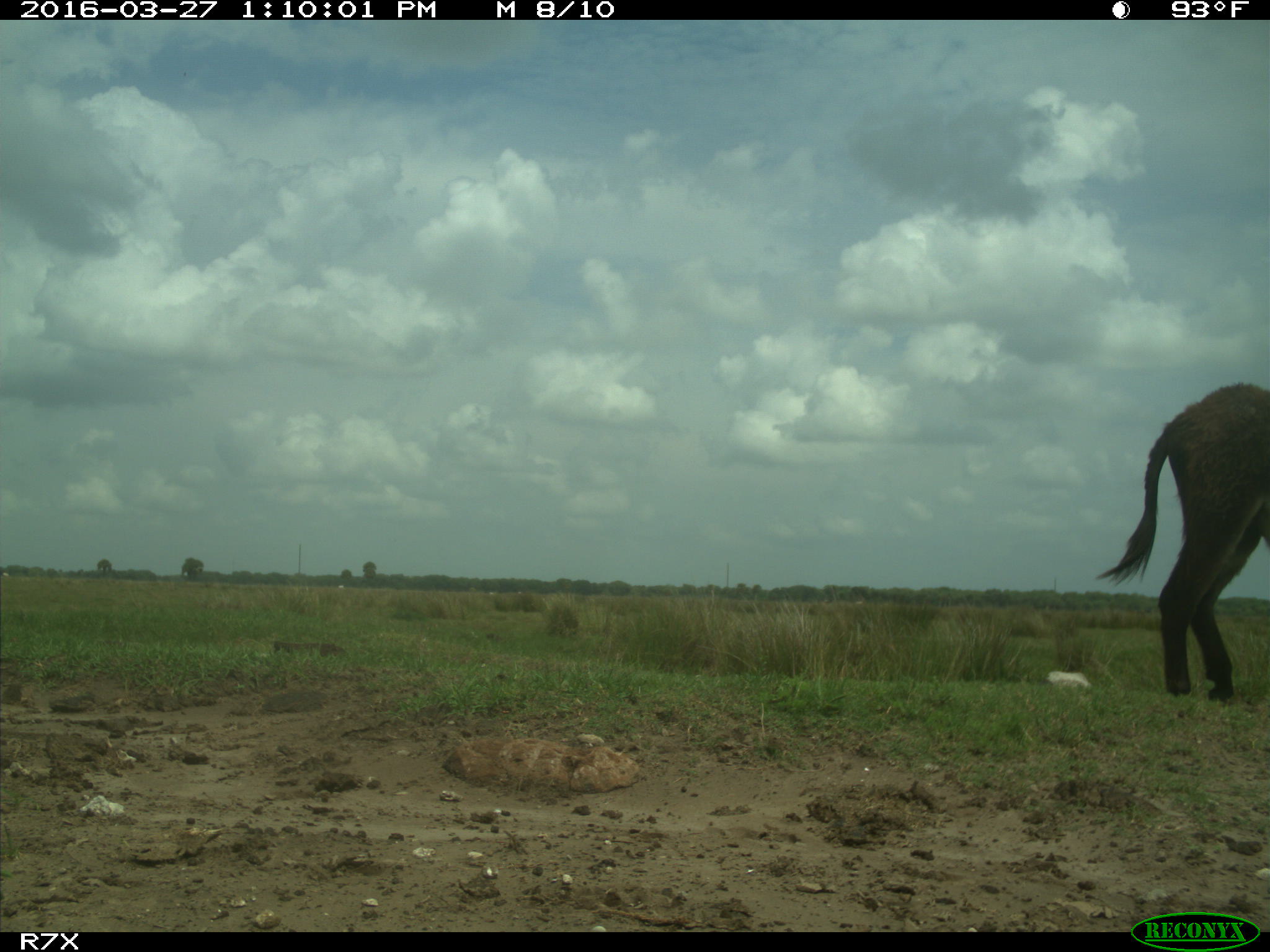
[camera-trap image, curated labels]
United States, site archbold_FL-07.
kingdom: Animalia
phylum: Chordata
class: Mammalia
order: Artiodactyla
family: Bovidae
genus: Bos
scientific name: Bos taurus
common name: domestic cow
Bos taurus (domestic cow).